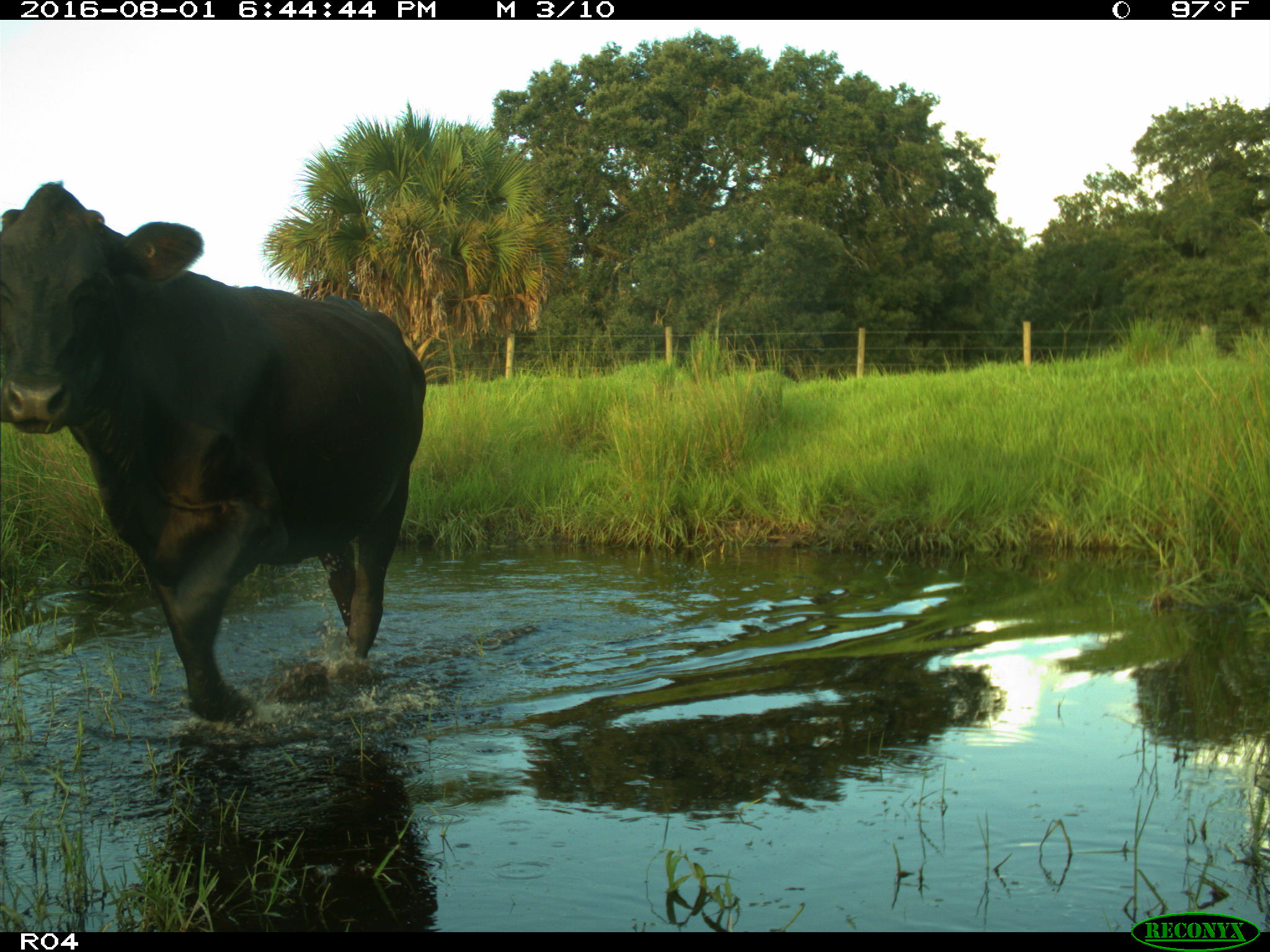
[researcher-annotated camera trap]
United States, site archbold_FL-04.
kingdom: Animalia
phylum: Chordata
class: Mammalia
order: Artiodactyla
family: Bovidae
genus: Bos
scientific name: Bos taurus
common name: domestic cow